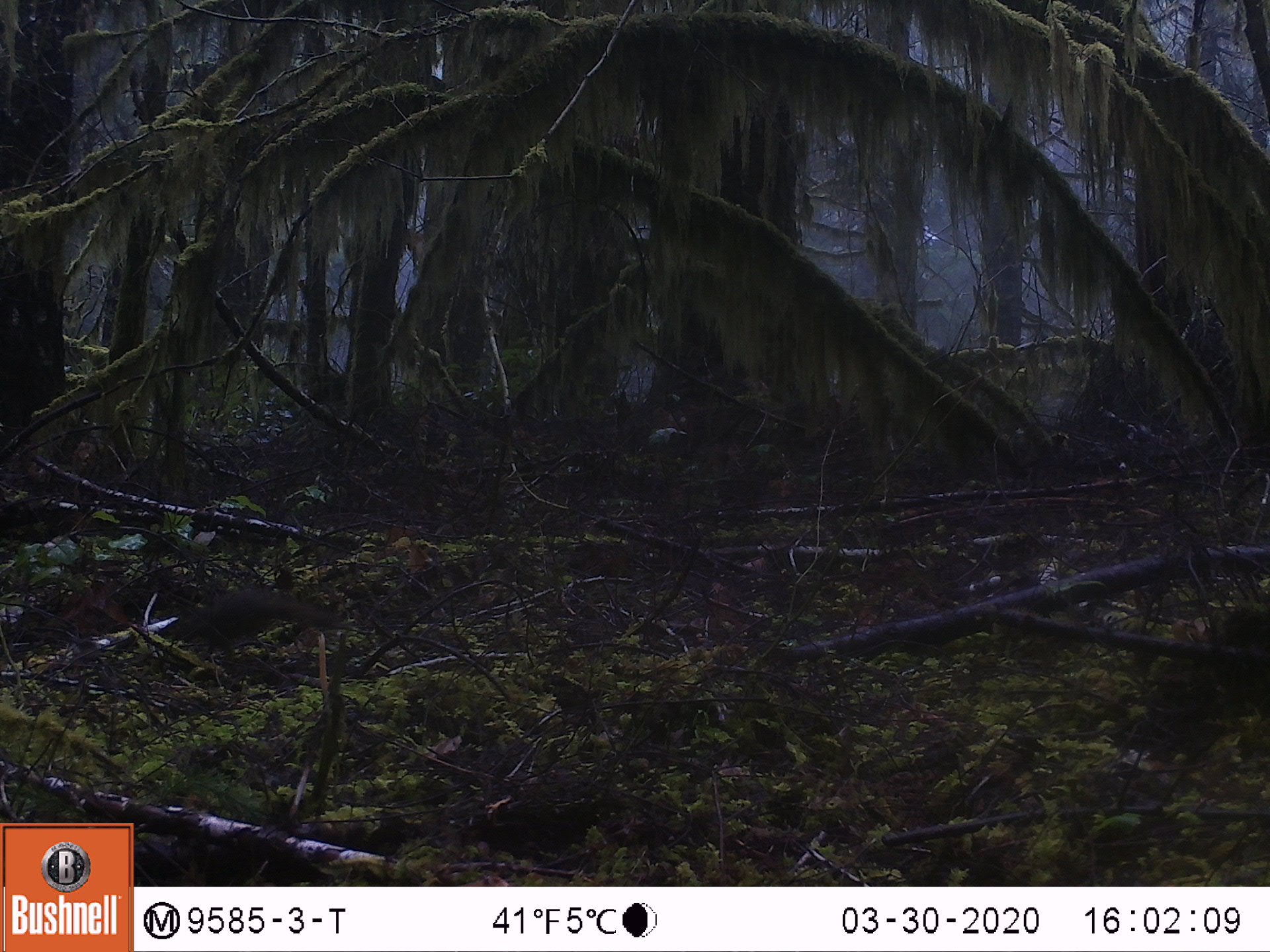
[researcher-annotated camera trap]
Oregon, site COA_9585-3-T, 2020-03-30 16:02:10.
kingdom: Animalia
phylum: Chordata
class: Mammalia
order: Rodentia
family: Sciuridae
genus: Tamiasciurus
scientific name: Tamiasciurus douglasii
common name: douglas squirrel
Douglas squirrel (Tamiasciurus douglasii).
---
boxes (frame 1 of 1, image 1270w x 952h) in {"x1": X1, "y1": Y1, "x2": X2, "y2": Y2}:
douglas squirrel: {"x1": 77, "y1": 577, "x2": 338, "y2": 653}